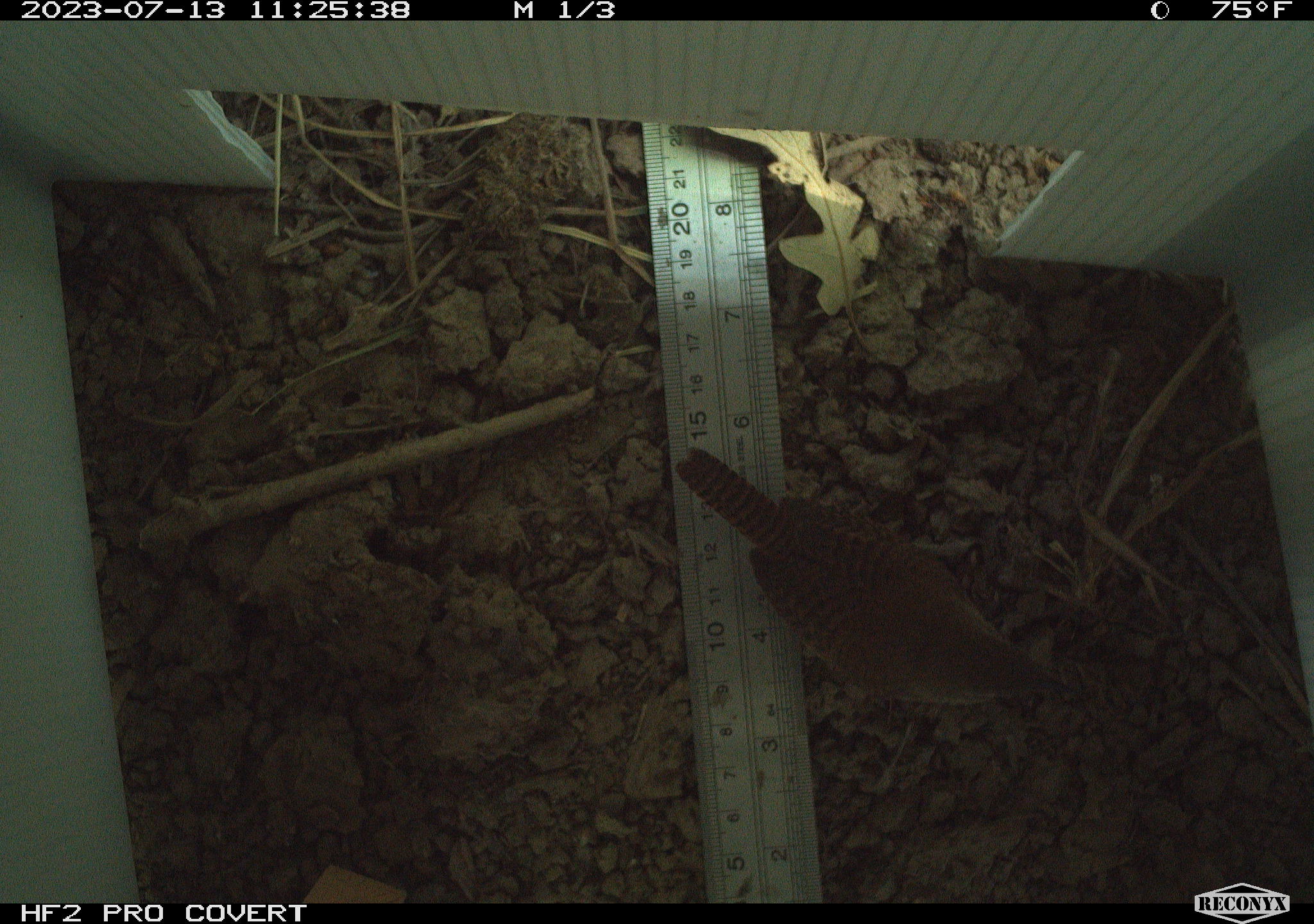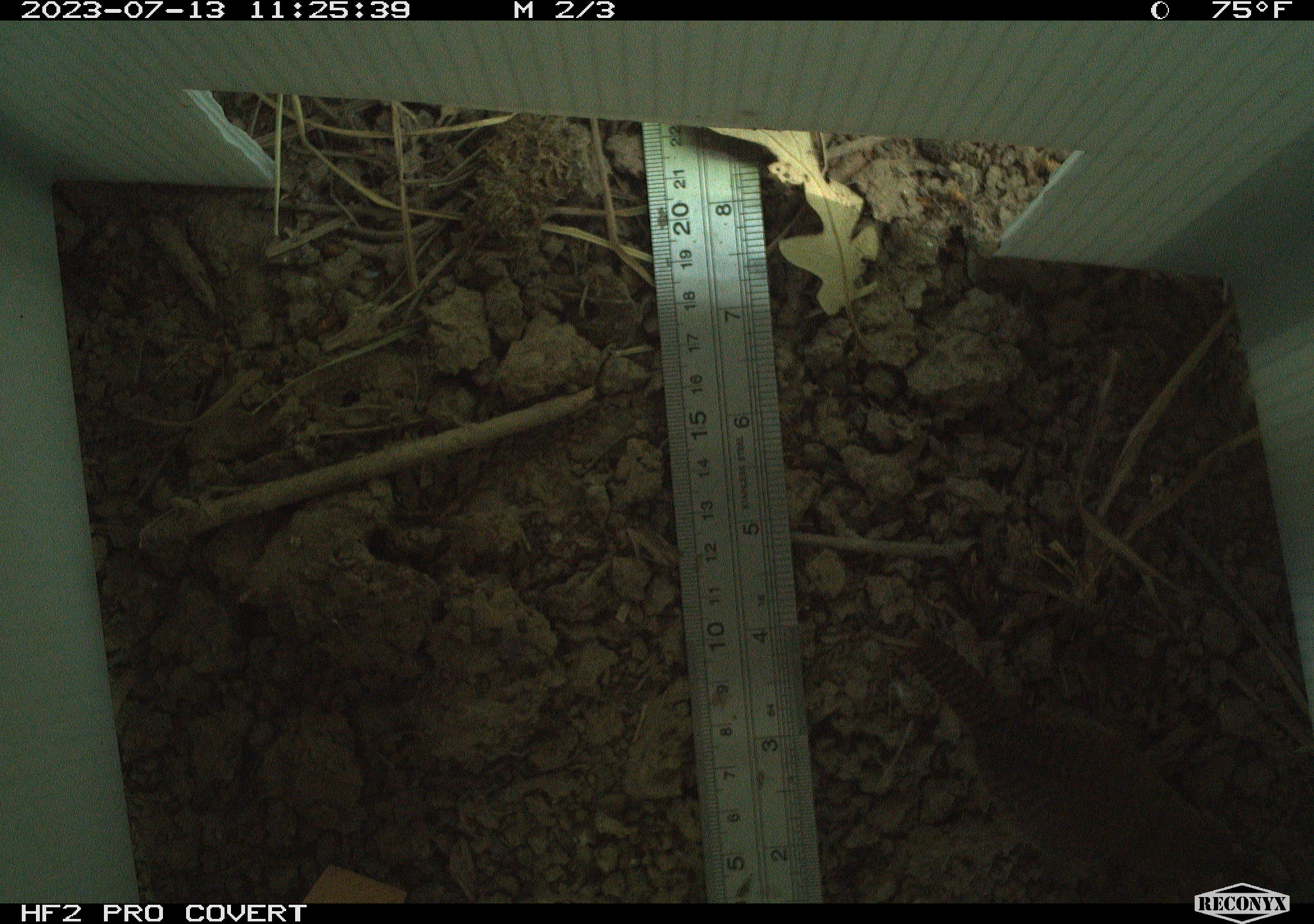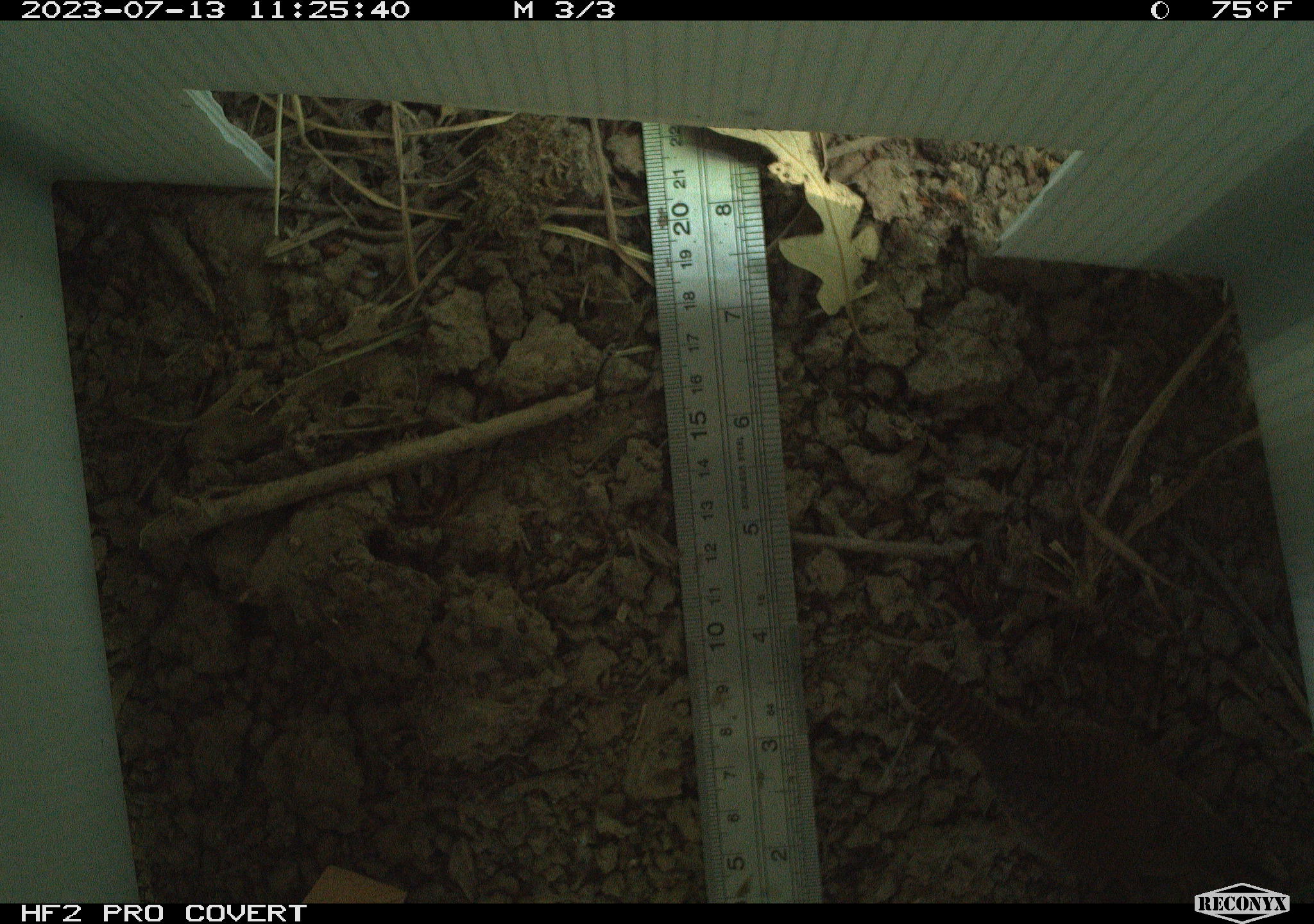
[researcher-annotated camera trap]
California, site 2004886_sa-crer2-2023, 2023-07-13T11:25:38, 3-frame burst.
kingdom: Animalia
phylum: Chordata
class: Aves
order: Passeriformes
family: Troglodytidae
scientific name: Troglodytidae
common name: wren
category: troglodytidae family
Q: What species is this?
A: Troglodytidae family (wren) (Troglodytidae).